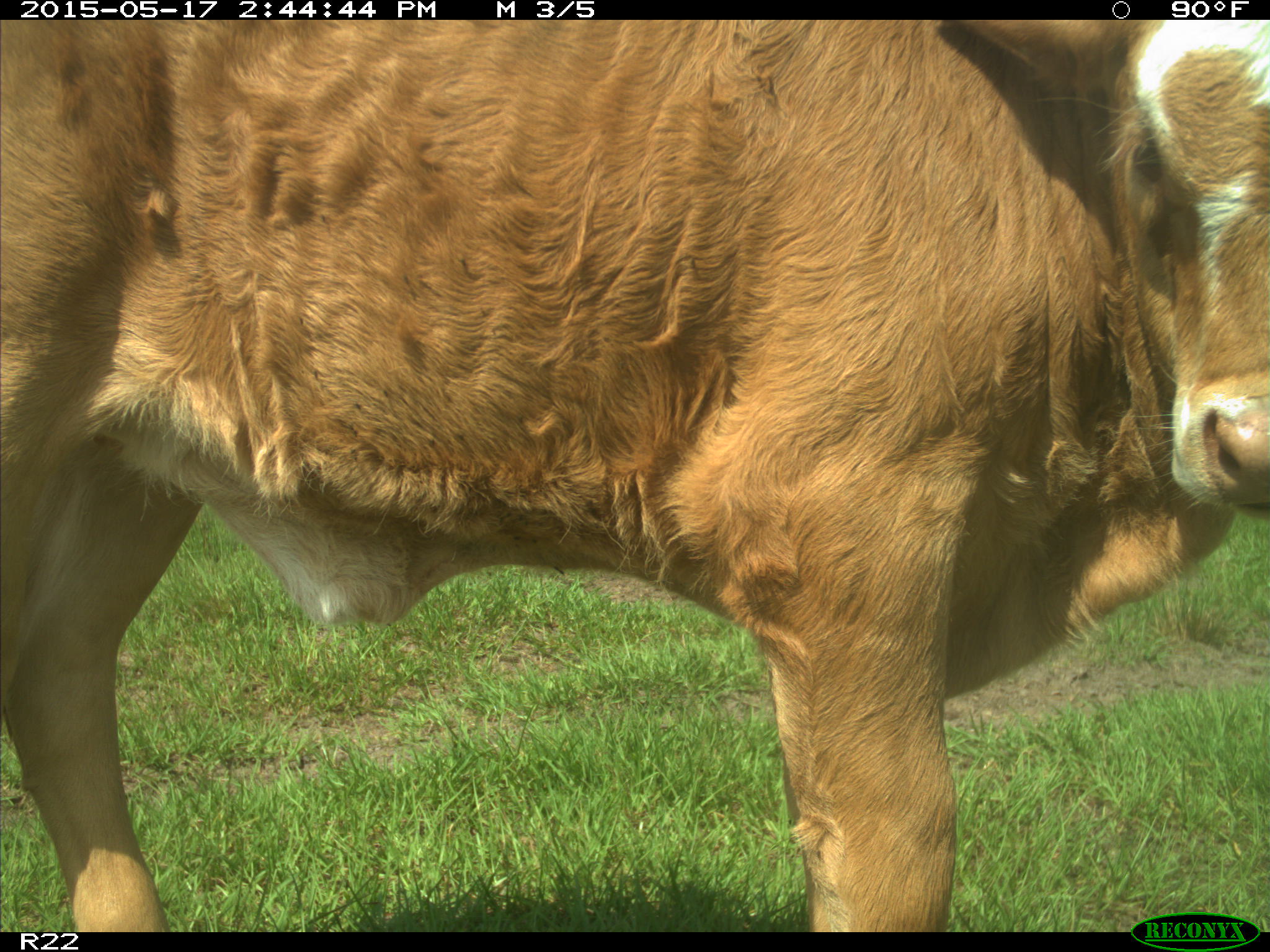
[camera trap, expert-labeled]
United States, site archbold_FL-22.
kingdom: Animalia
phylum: Chordata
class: Mammalia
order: Artiodactyla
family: Bovidae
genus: Bos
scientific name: Bos taurus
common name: domestic cow